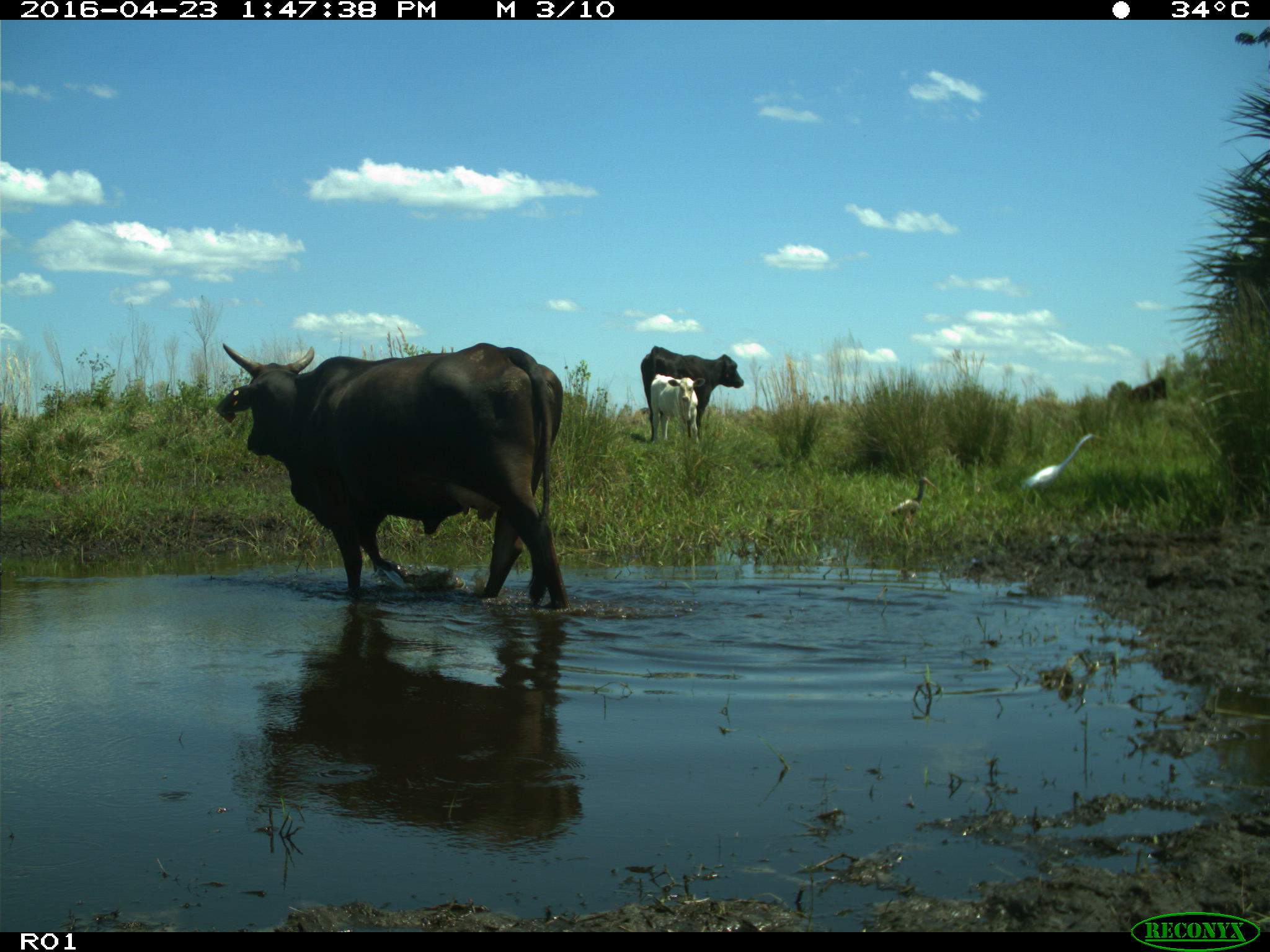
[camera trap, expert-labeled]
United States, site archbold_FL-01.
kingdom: Animalia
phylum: Chordata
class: Mammalia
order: Artiodactyla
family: Bovidae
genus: Bos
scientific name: Bos taurus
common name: domestic cow